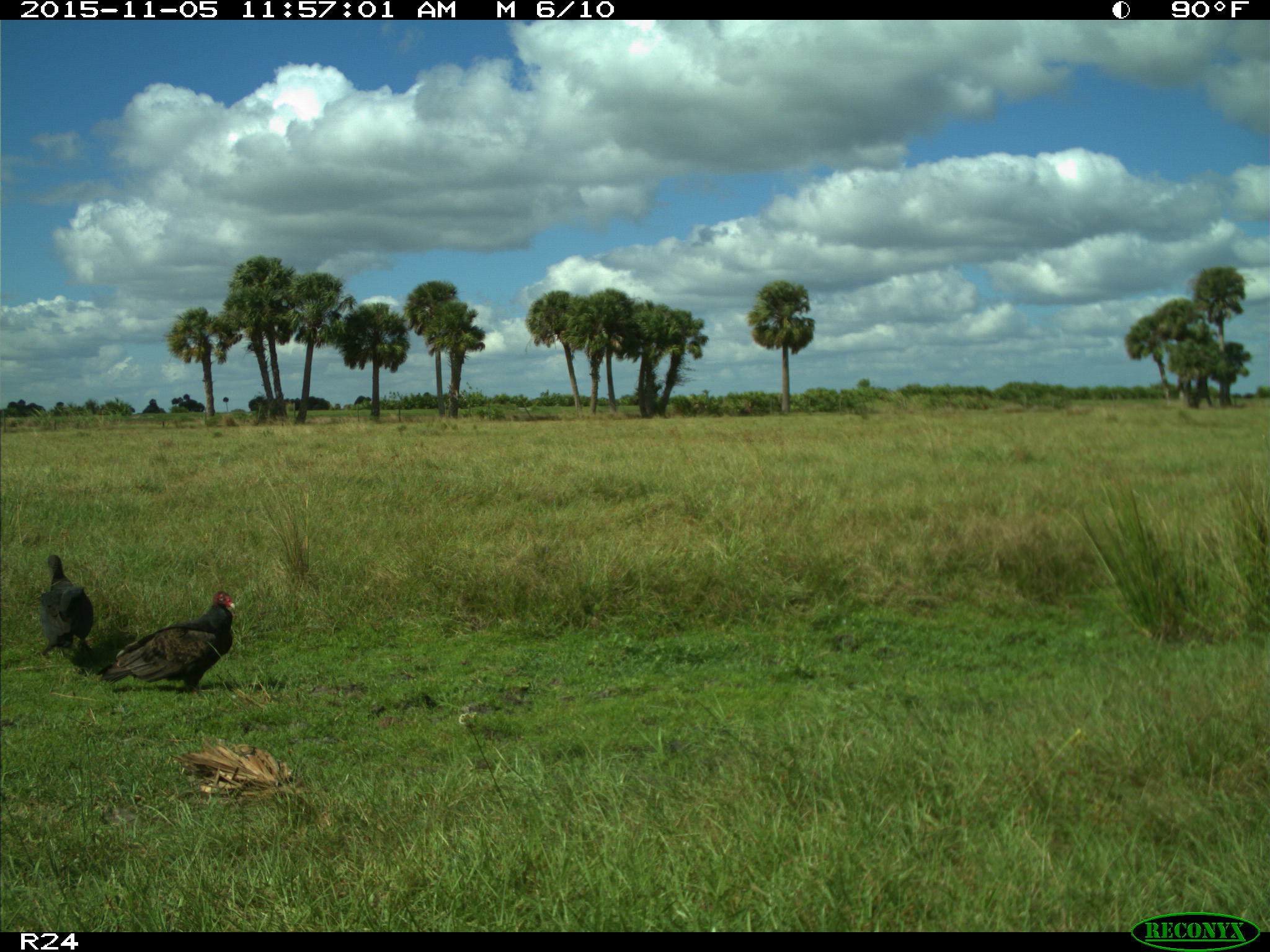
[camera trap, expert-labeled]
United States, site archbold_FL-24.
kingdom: Animalia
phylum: Chordata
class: Aves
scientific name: Aves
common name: birds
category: unidentified bird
Unidentified bird (birds) (Aves).